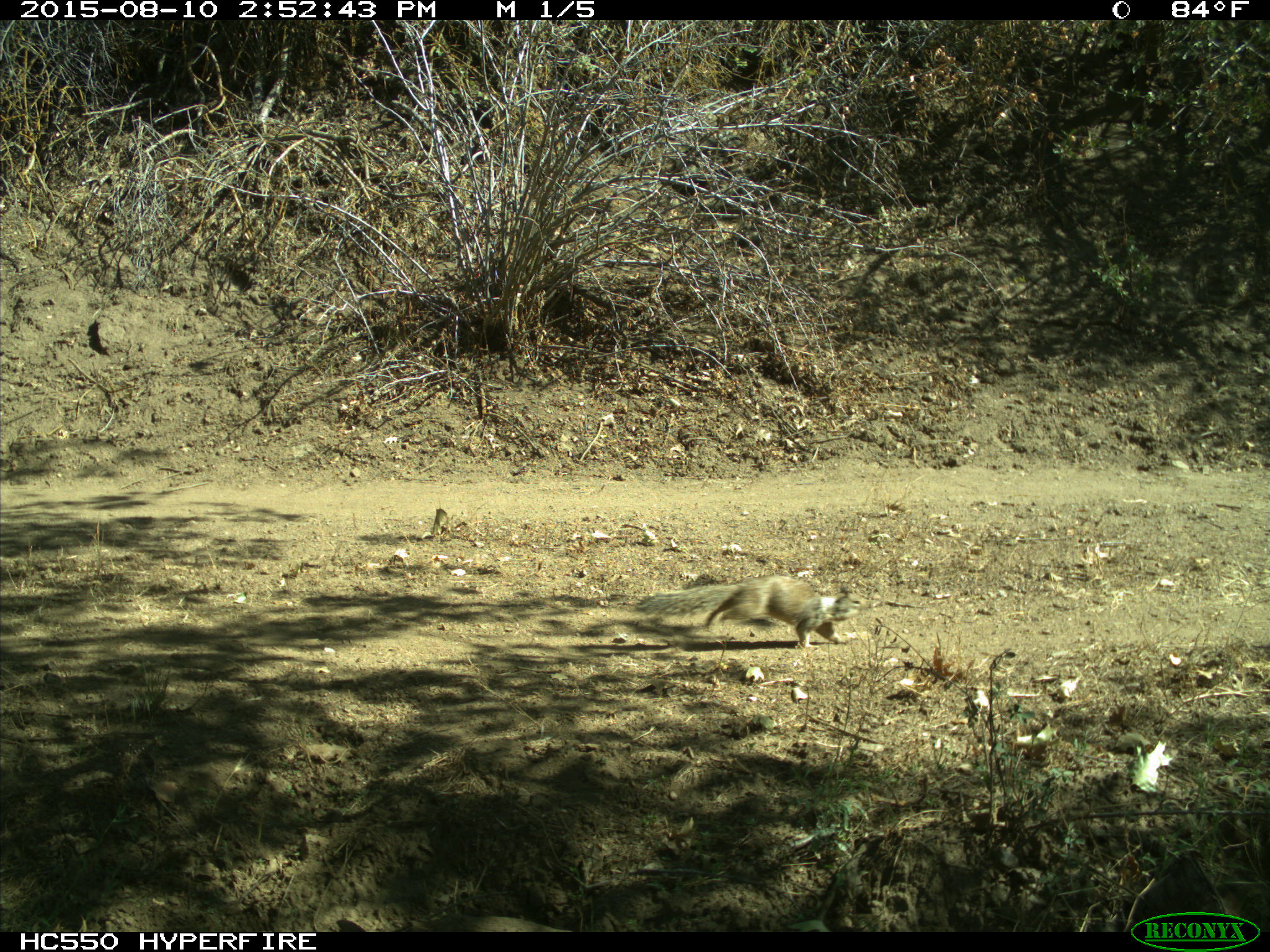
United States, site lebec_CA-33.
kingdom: Animalia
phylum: Chordata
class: Mammalia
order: Rodentia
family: Sciuridae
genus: Otospermophilus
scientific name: Otospermophilus beecheyi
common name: california ground squirrel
Otospermophilus beecheyi (california ground squirrel).